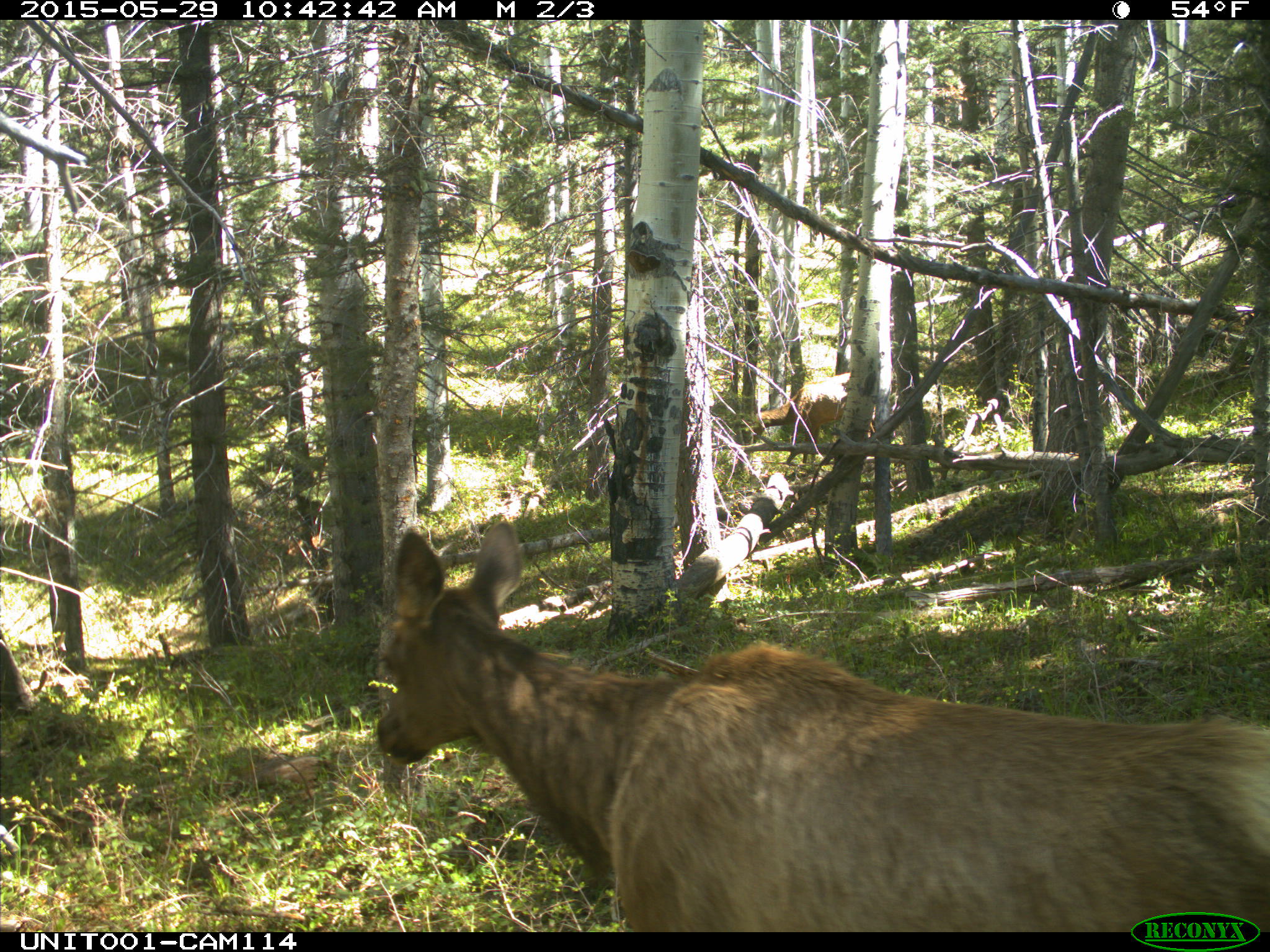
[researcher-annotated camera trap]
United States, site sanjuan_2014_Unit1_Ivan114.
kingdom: Animalia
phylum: Chordata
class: Mammalia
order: Artiodactyla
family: Cervidae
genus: Cervus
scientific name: Cervus elaphus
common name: red deer